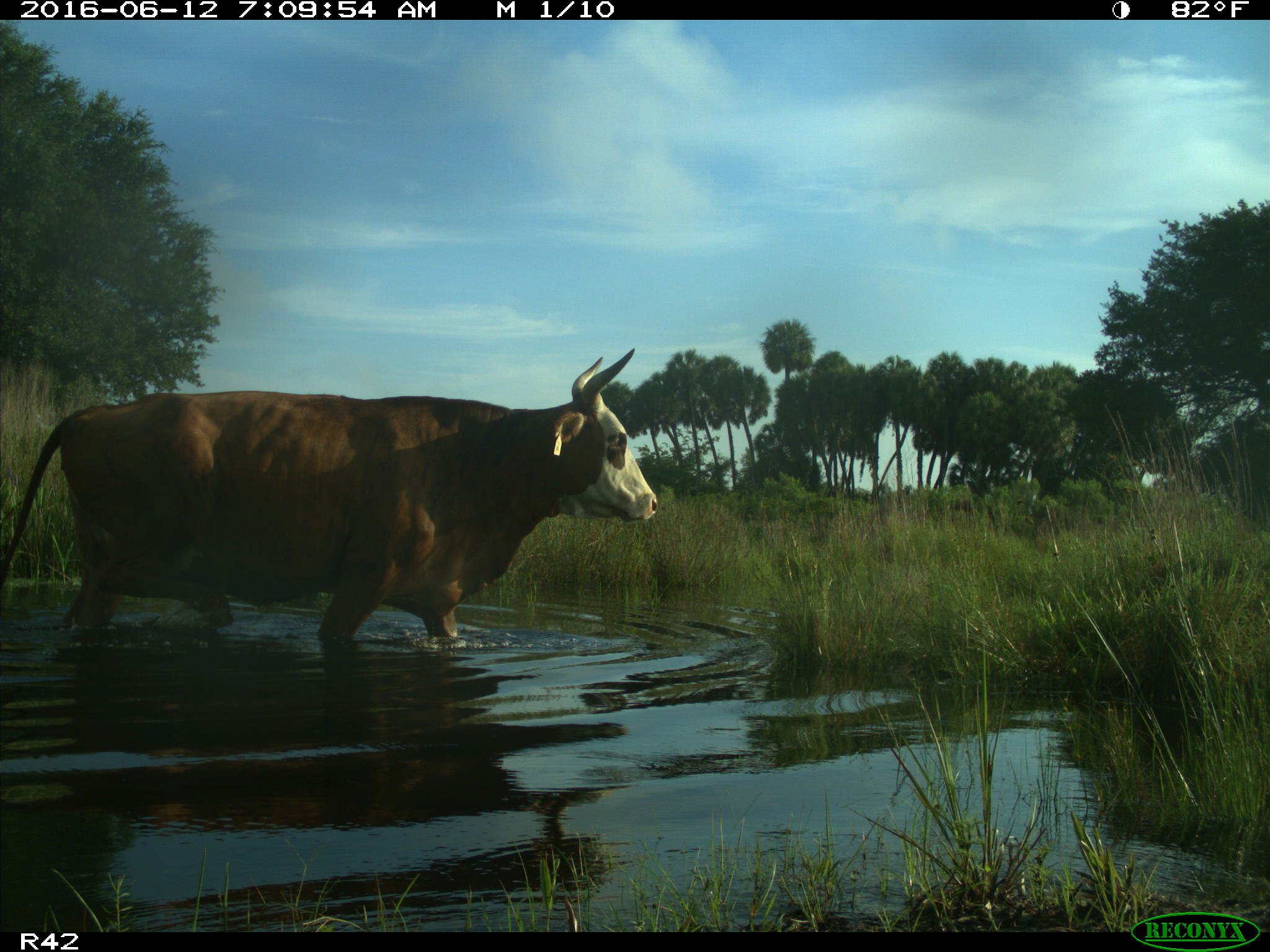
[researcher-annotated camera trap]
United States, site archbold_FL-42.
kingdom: Animalia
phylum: Chordata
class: Mammalia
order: Artiodactyla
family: Bovidae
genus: Bos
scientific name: Bos taurus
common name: domestic cow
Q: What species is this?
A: Bos taurus (domestic cow).